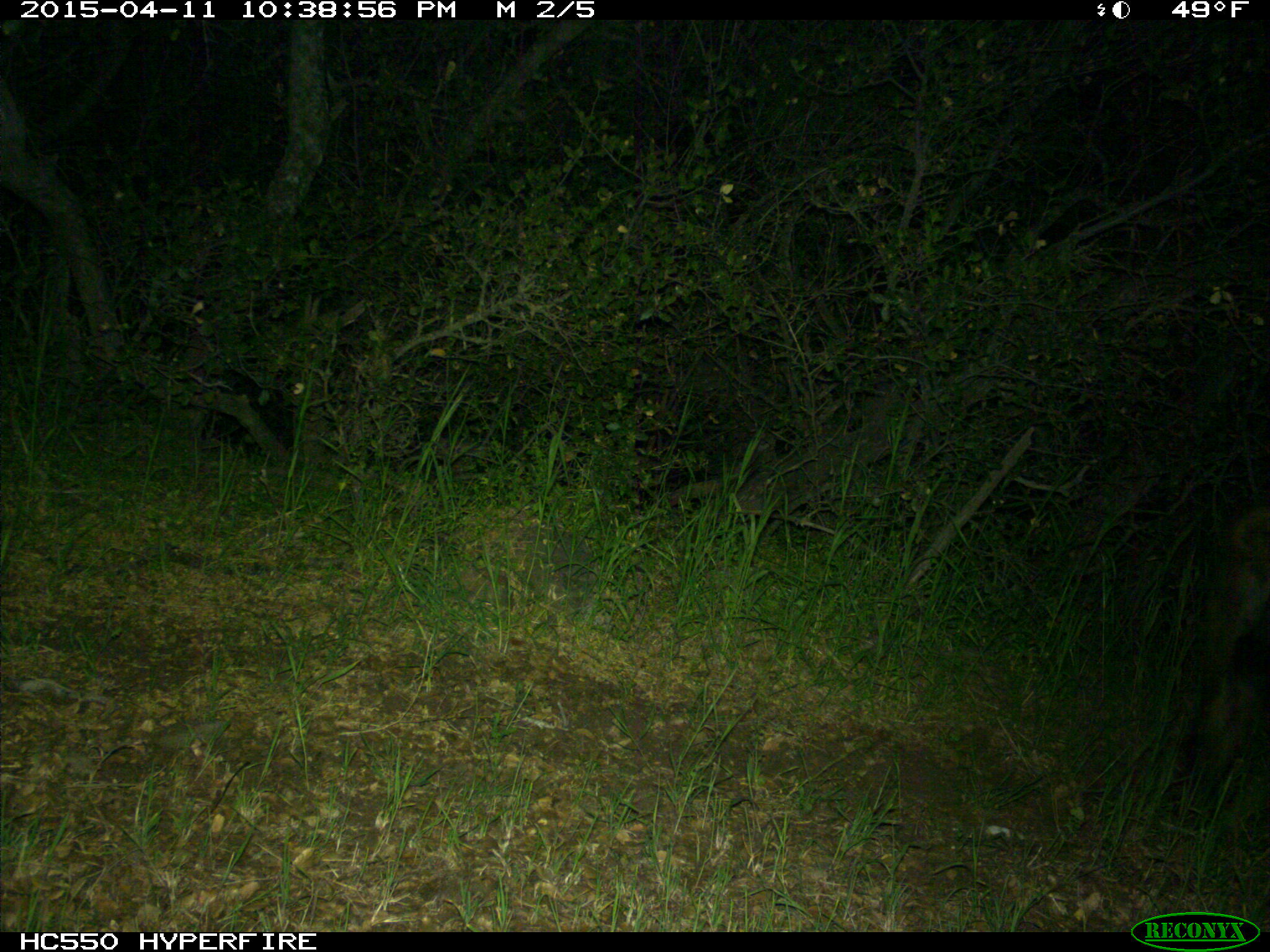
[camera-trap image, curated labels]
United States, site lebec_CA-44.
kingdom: Animalia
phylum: Chordata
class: Mammalia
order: Artiodactyla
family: Suidae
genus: Sus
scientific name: Sus scrofa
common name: wild boar